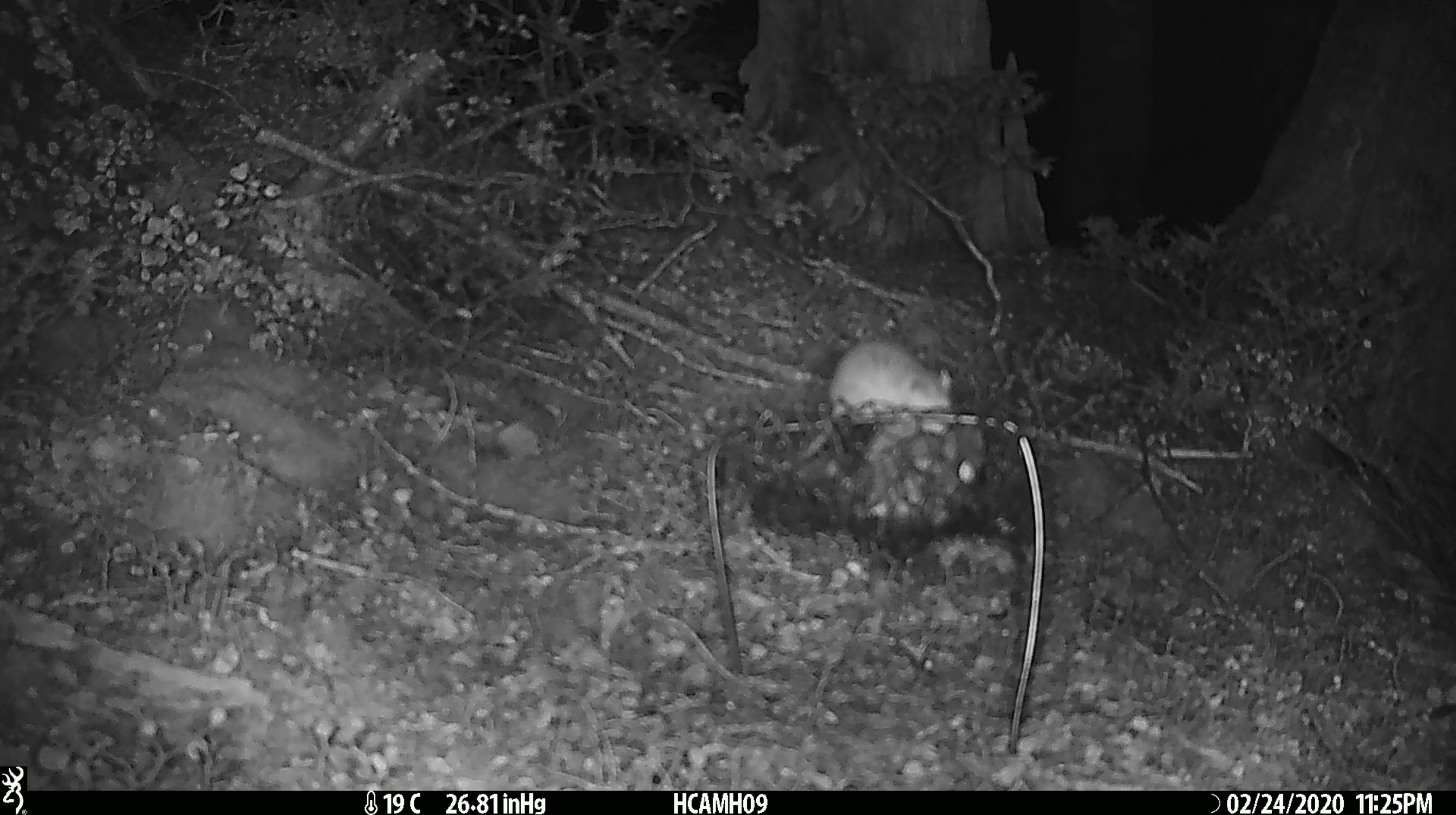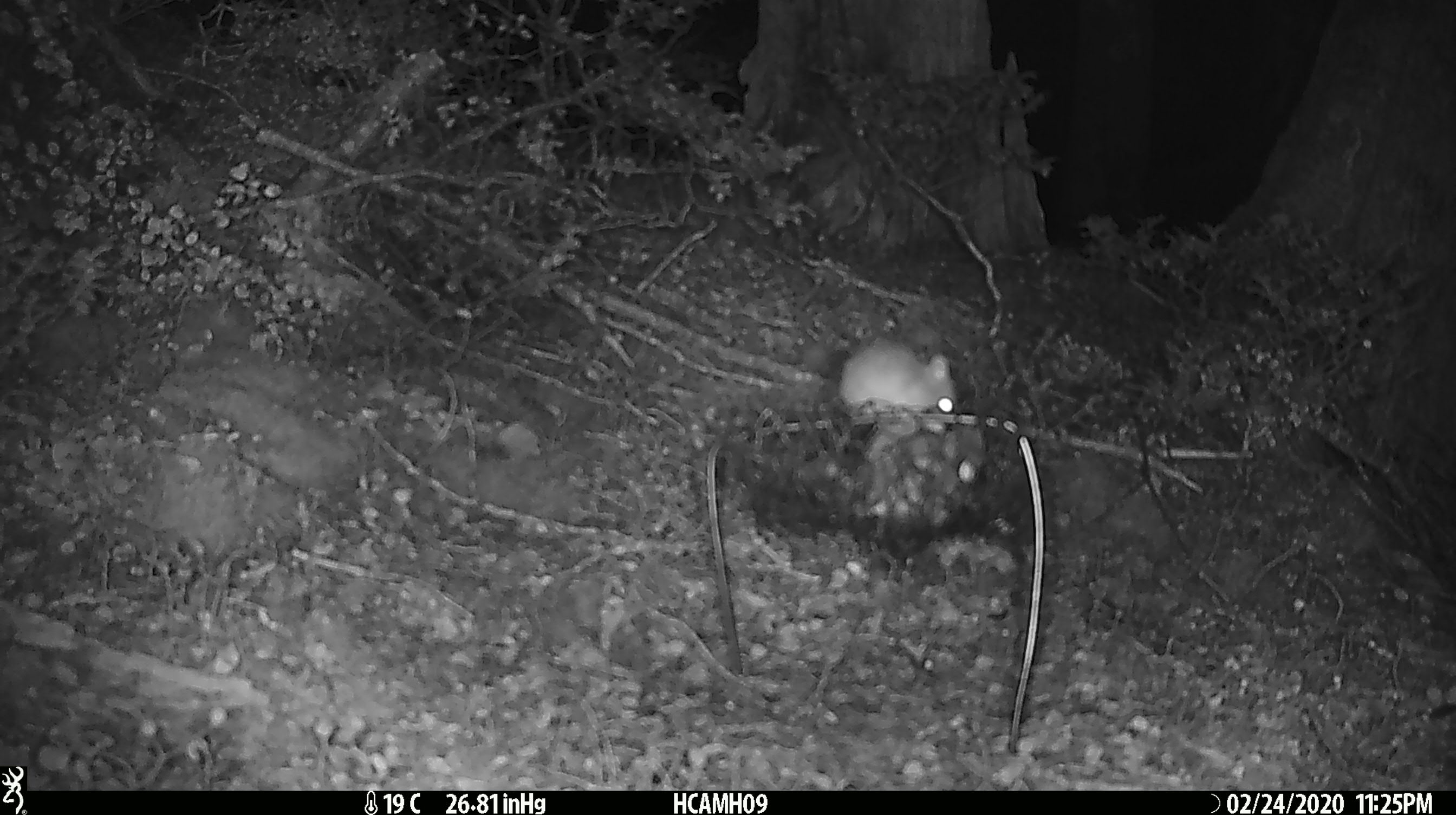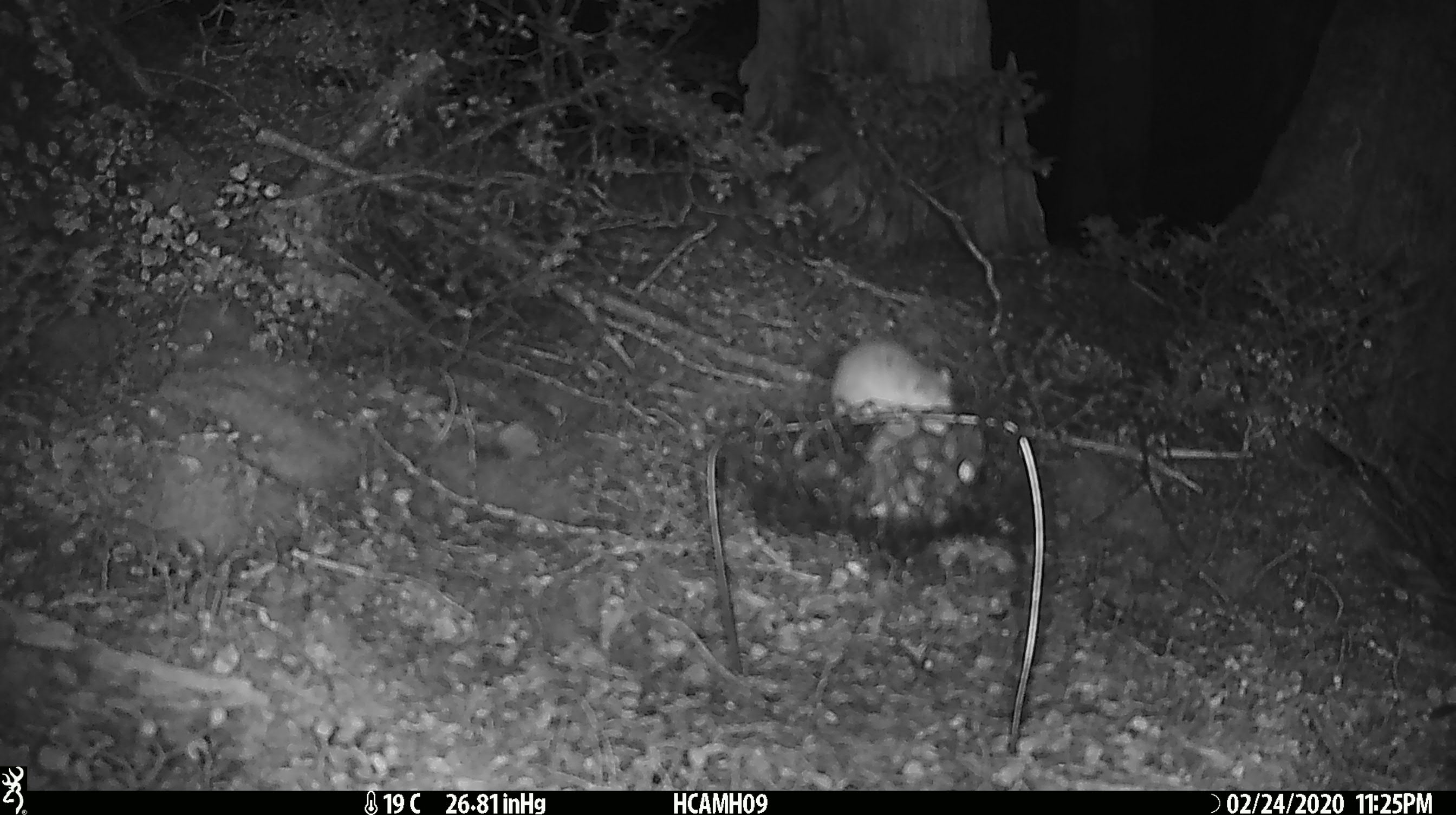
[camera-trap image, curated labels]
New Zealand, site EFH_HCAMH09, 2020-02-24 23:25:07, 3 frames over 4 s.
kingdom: Animalia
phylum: Chordata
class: Mammalia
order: Rodentia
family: Muridae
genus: Mus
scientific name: Mus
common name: mouse